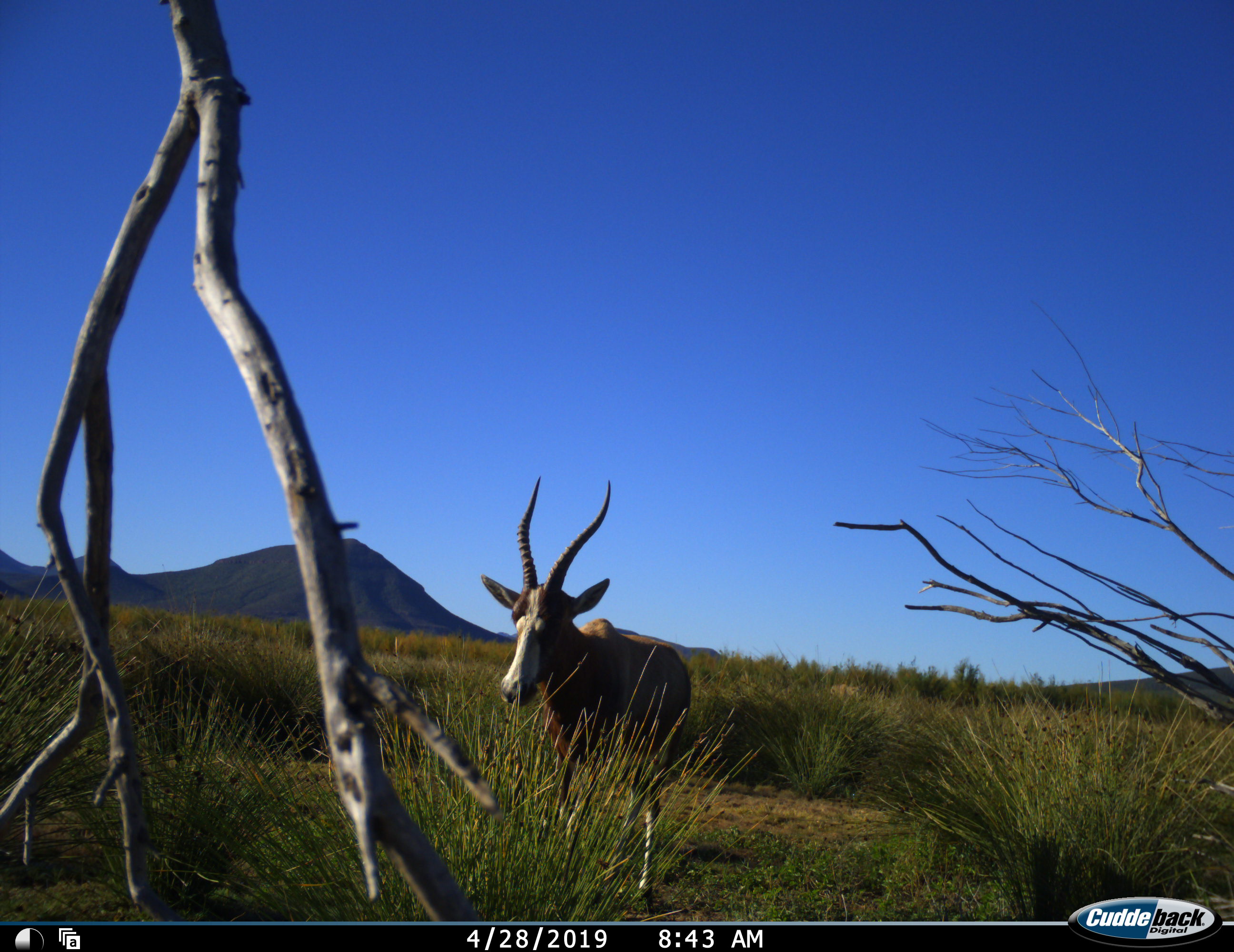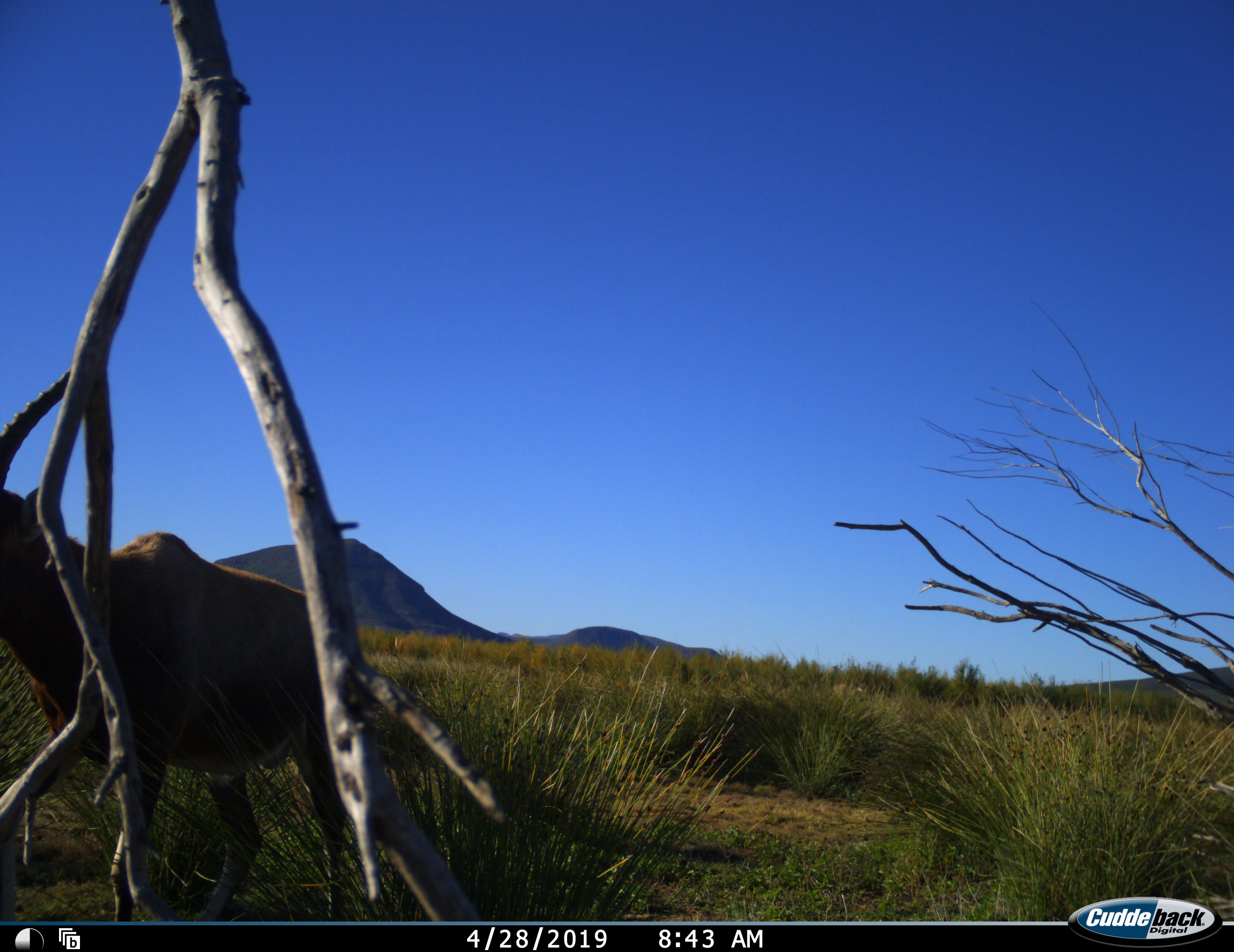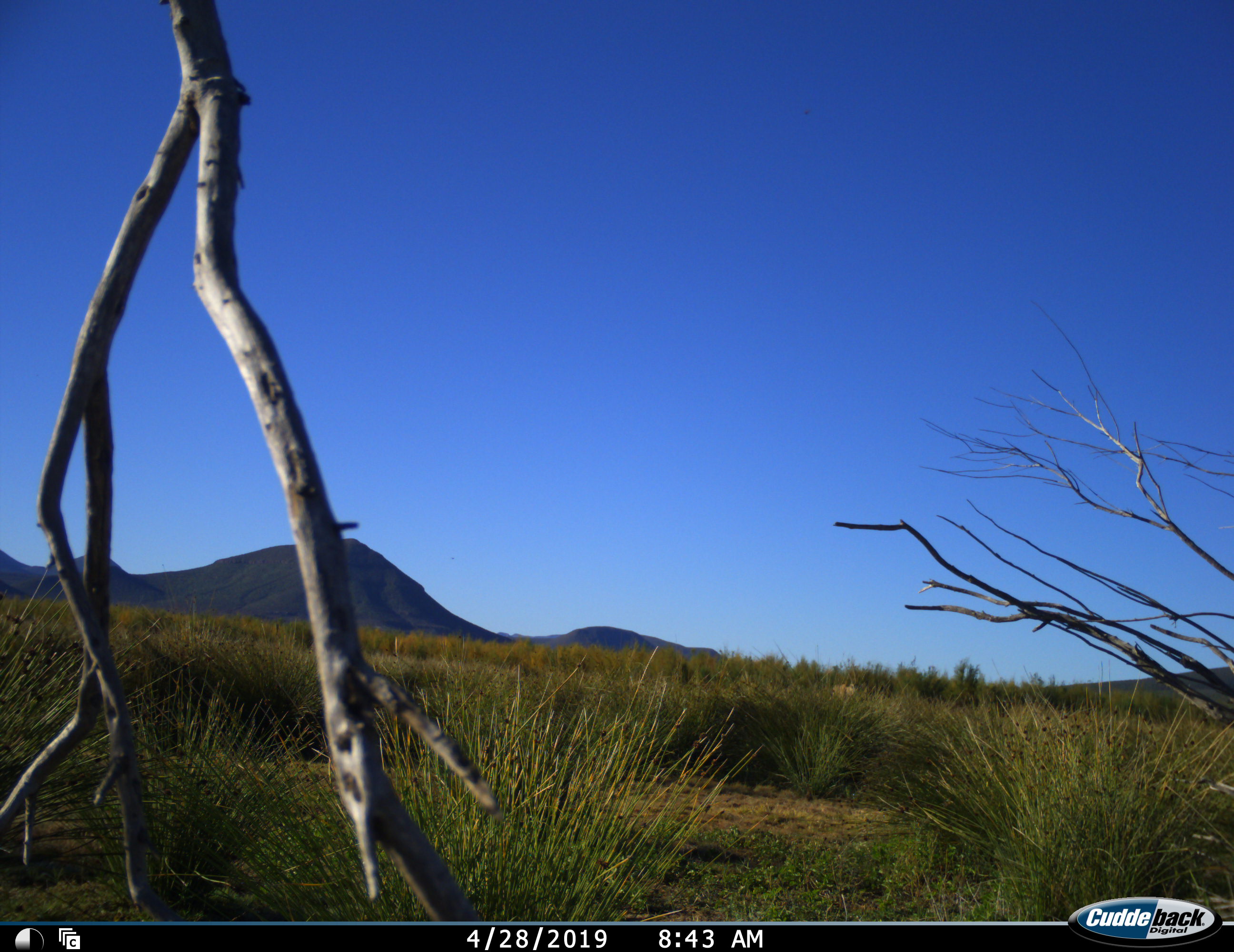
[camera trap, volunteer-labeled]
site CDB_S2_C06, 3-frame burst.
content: unidentified animal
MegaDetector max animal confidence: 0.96